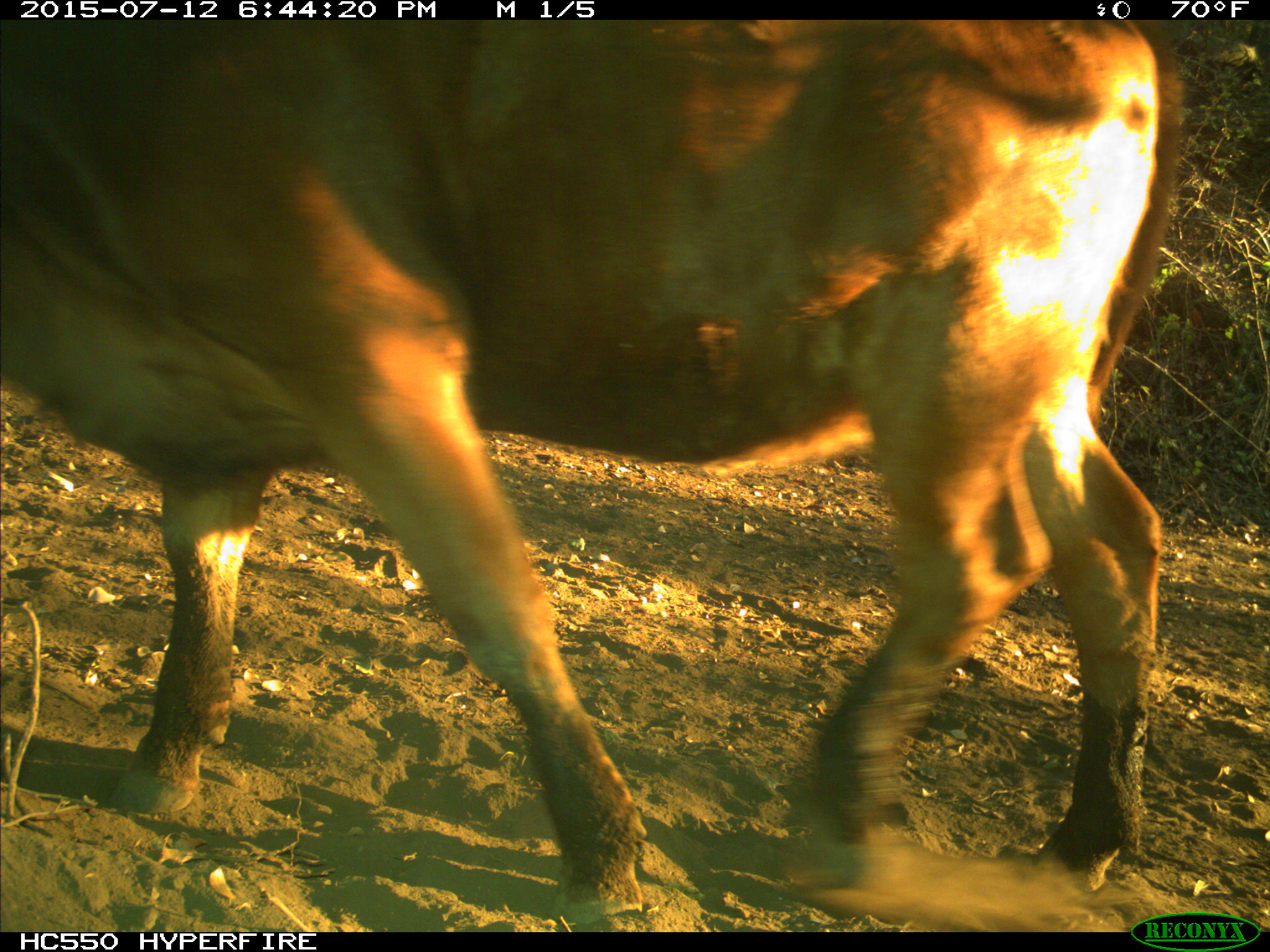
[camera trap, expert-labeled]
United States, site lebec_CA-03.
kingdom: Animalia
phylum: Chordata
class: Mammalia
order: Artiodactyla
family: Bovidae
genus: Bos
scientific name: Bos taurus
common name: domestic cow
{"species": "Bos taurus (domestic cow)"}